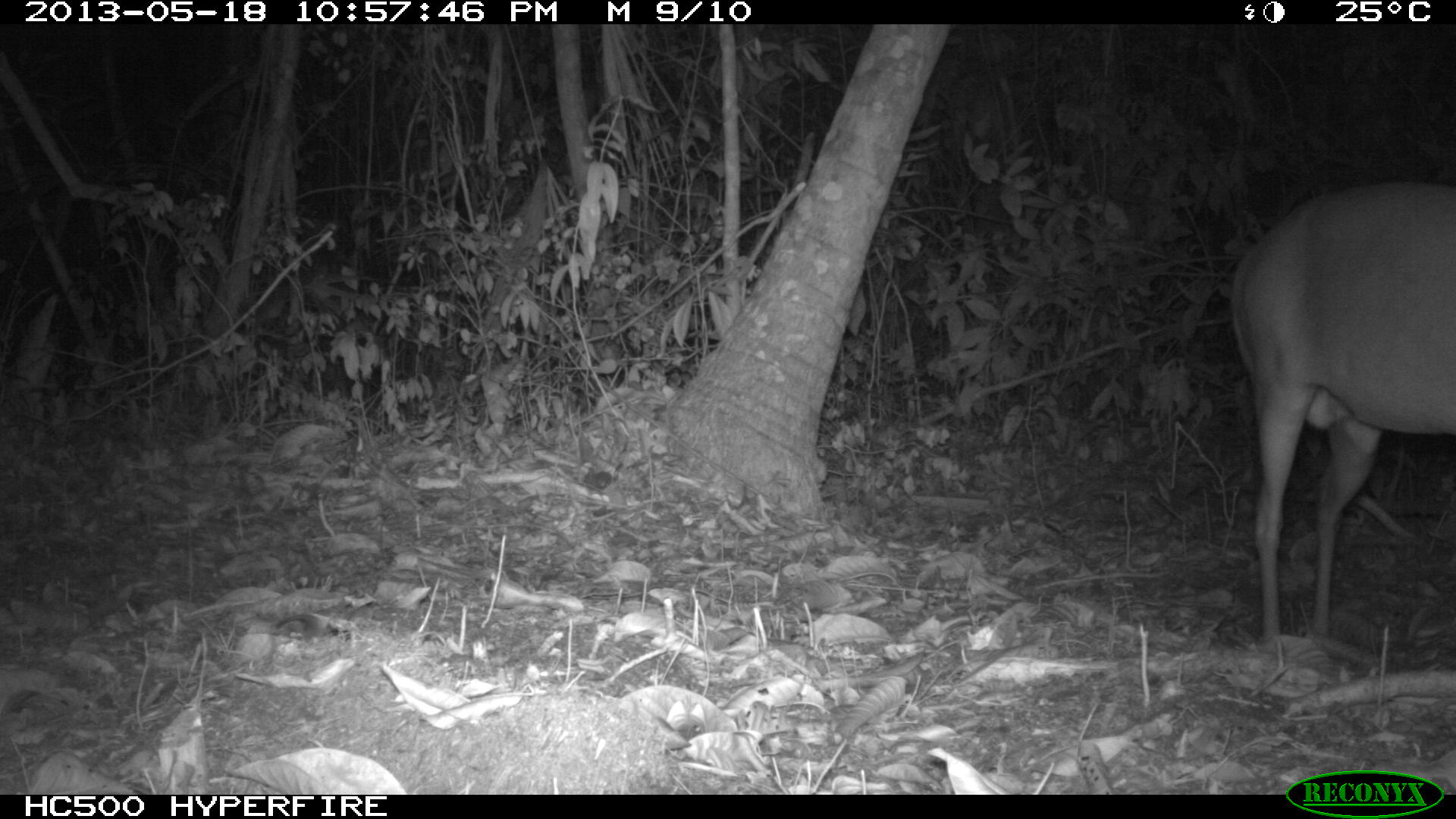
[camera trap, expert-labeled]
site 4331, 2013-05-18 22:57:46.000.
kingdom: Animalia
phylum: Chordata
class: Mammalia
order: Artiodactyla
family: Cervidae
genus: Mazama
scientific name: Mazama temama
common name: central american red brocket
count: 1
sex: male